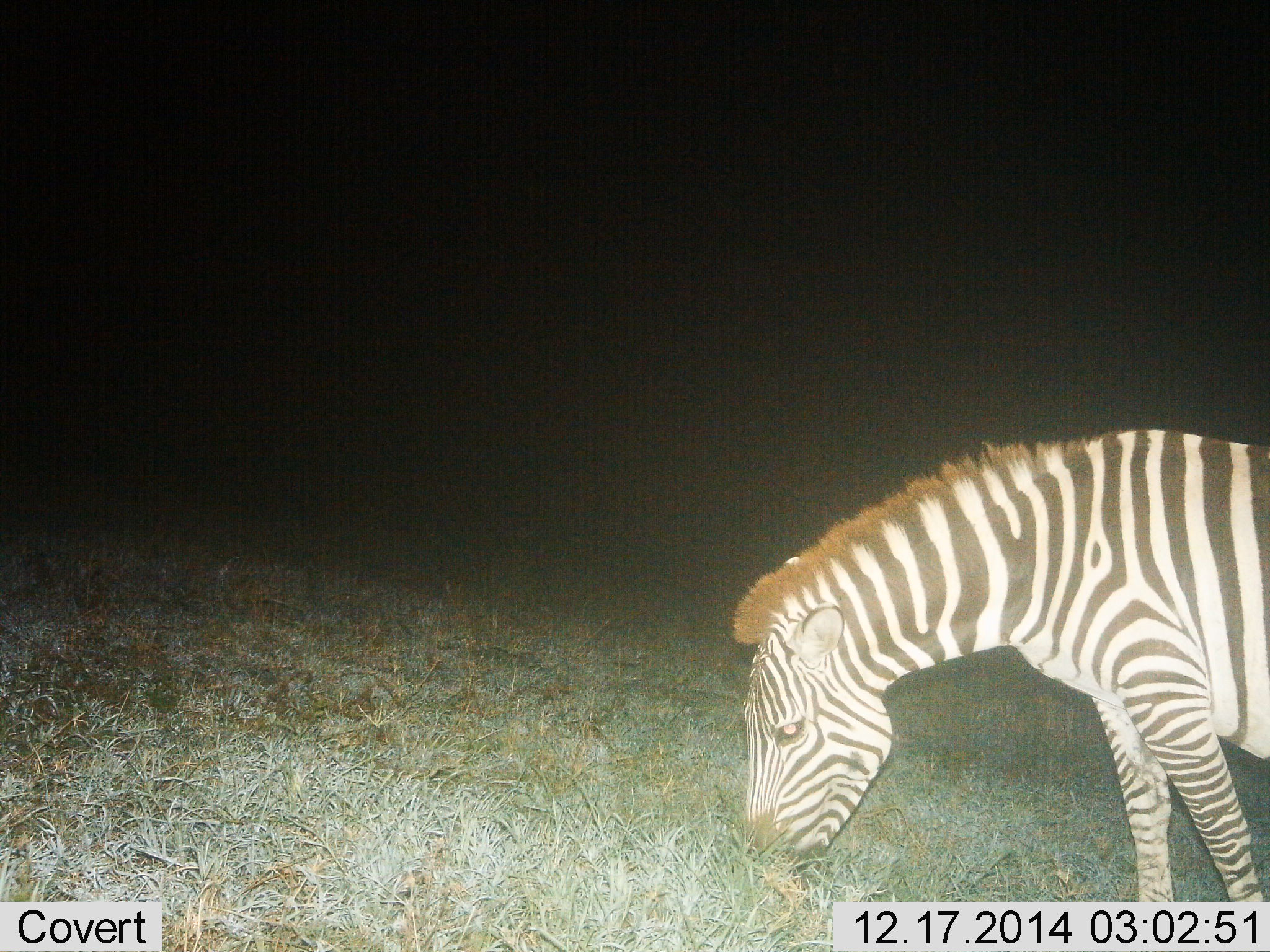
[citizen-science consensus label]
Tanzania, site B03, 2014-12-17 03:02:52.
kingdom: Animalia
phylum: Chordata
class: Mammalia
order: Perissodactyla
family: Equidae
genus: Equus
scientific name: Equus quagga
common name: plains zebra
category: zebra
Zebra (plains zebra) (Equus quagga), count 1. Behavior (volunteer vote fractions): standing 30%, resting 0%, moving 0%, interacting 0%. Young present (vote fraction): 0%. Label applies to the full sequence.